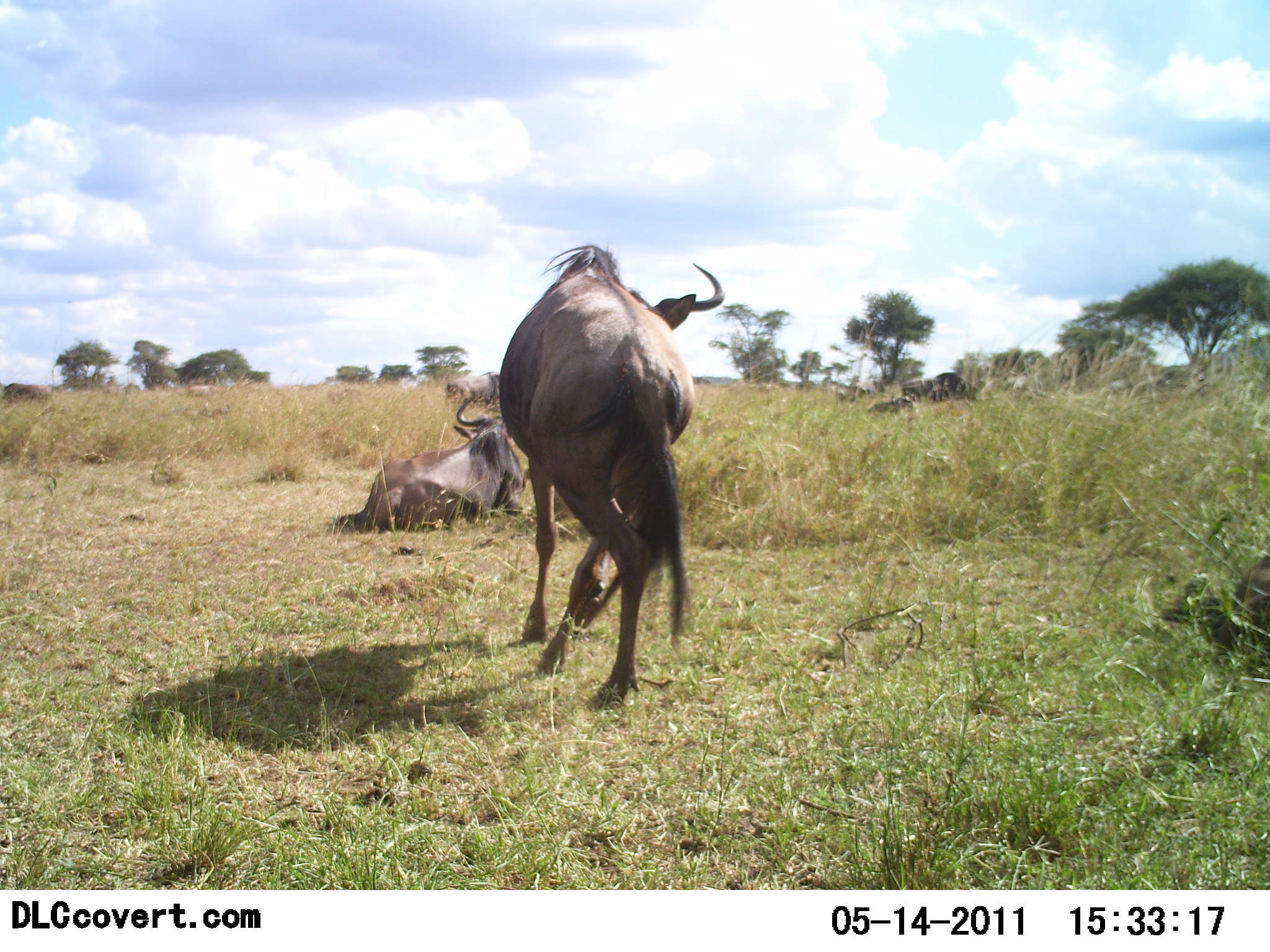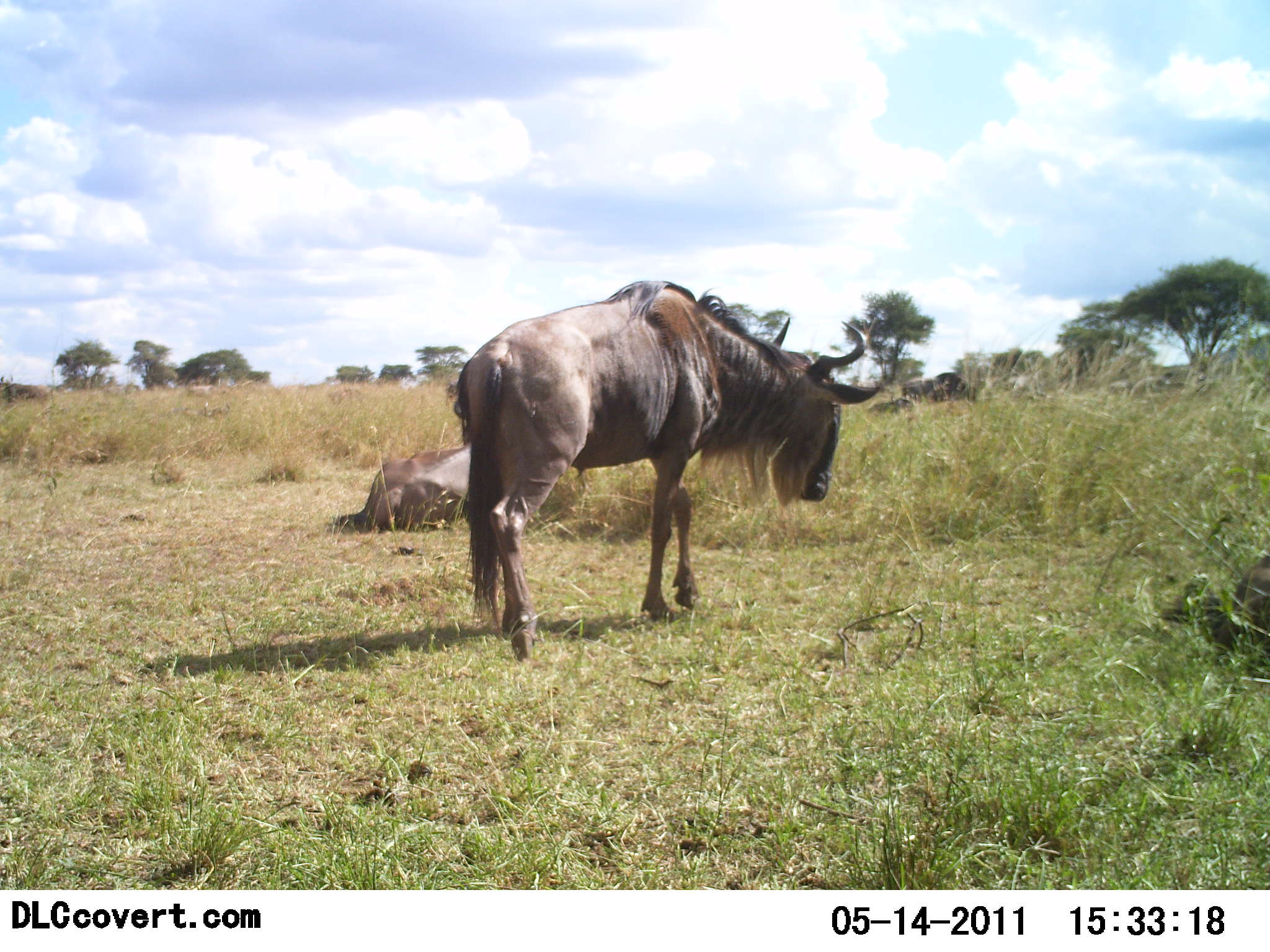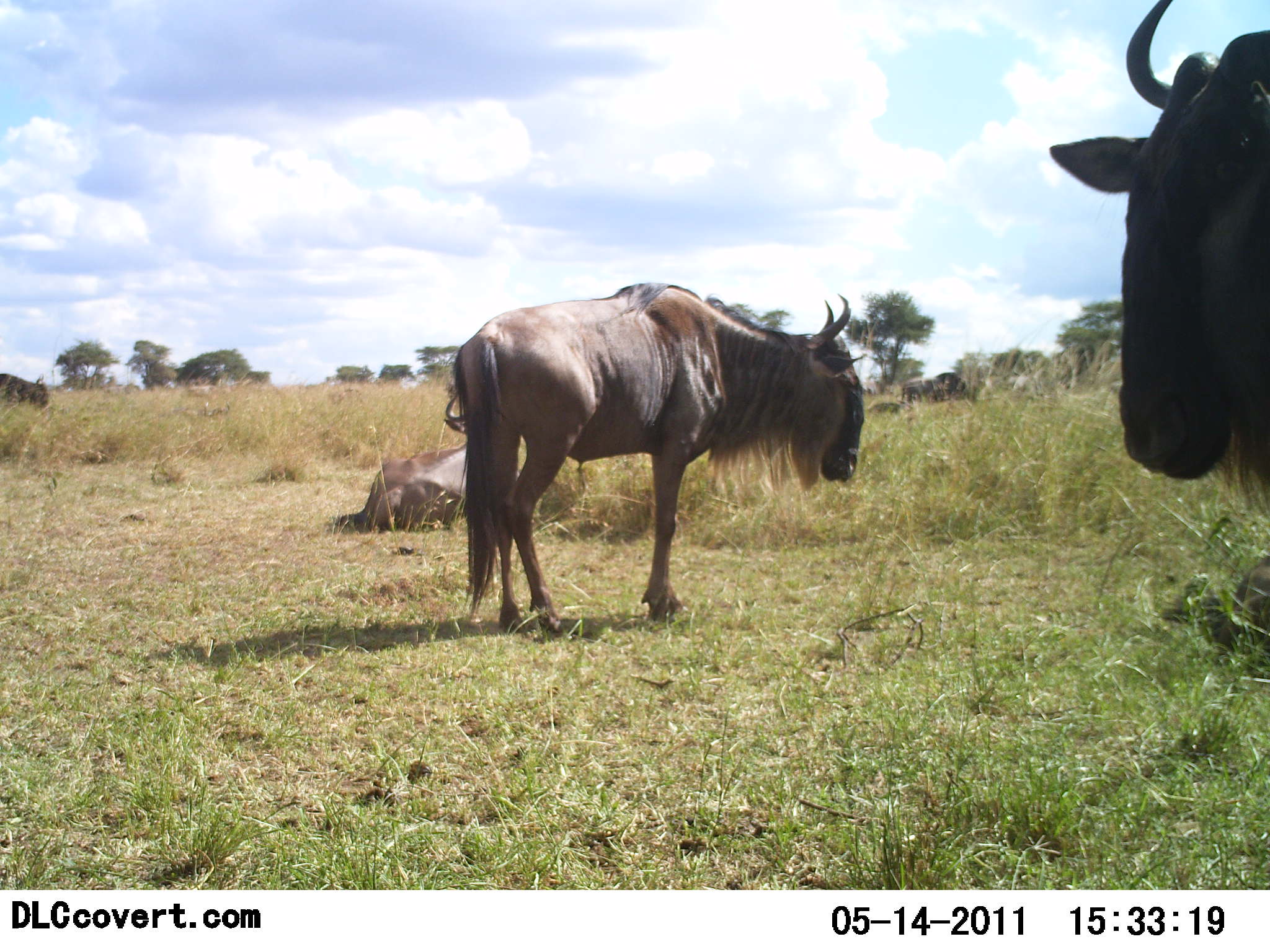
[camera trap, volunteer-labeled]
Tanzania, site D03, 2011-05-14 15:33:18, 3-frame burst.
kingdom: Animalia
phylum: Chordata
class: Mammalia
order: Artiodactyla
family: Bovidae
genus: Connochaetes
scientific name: Connochaetes taurinus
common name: blue wildebeest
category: wildebeest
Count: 3.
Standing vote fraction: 83%.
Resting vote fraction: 83%.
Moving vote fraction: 58%.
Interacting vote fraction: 0%.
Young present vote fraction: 0%.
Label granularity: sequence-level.